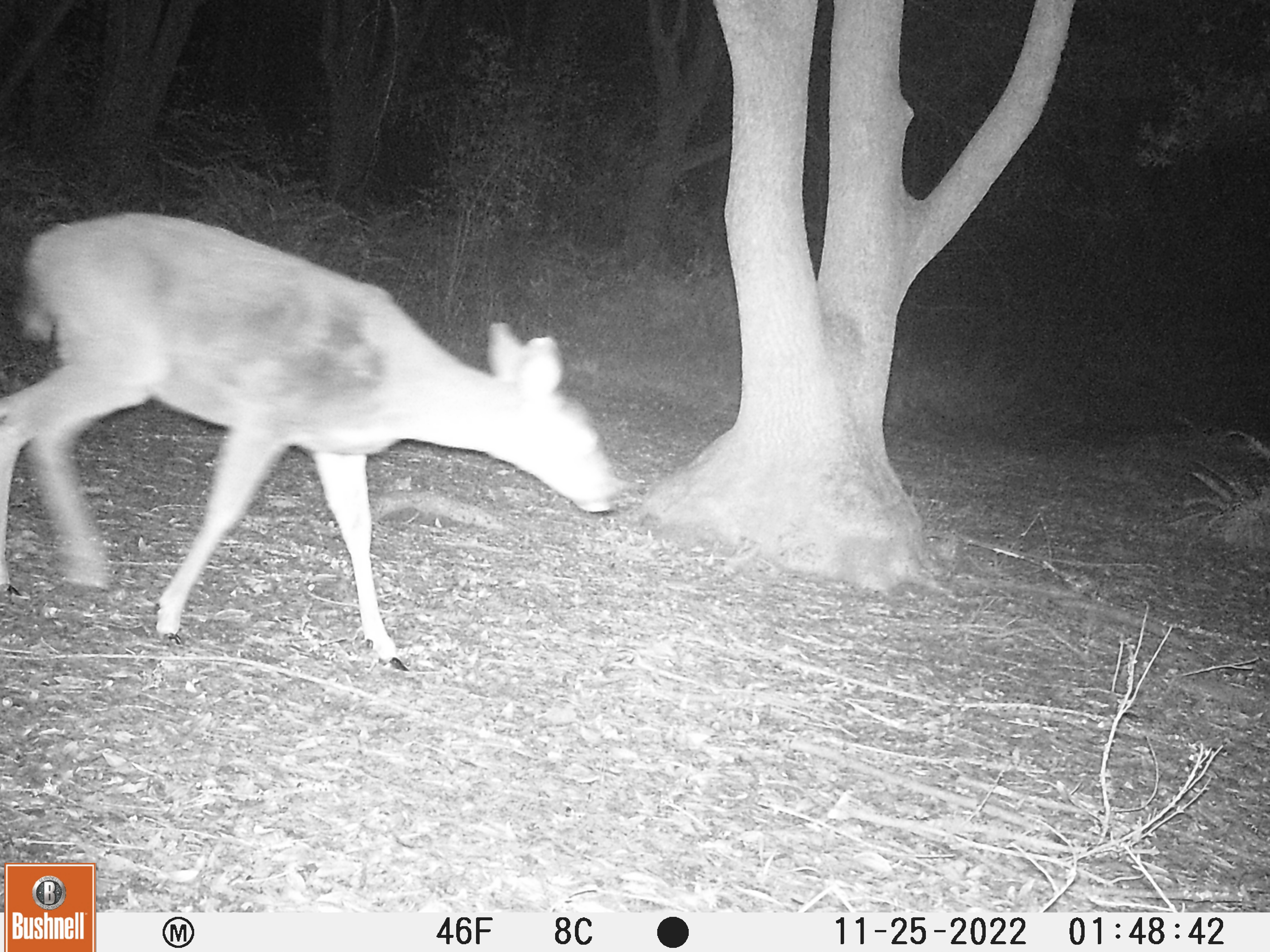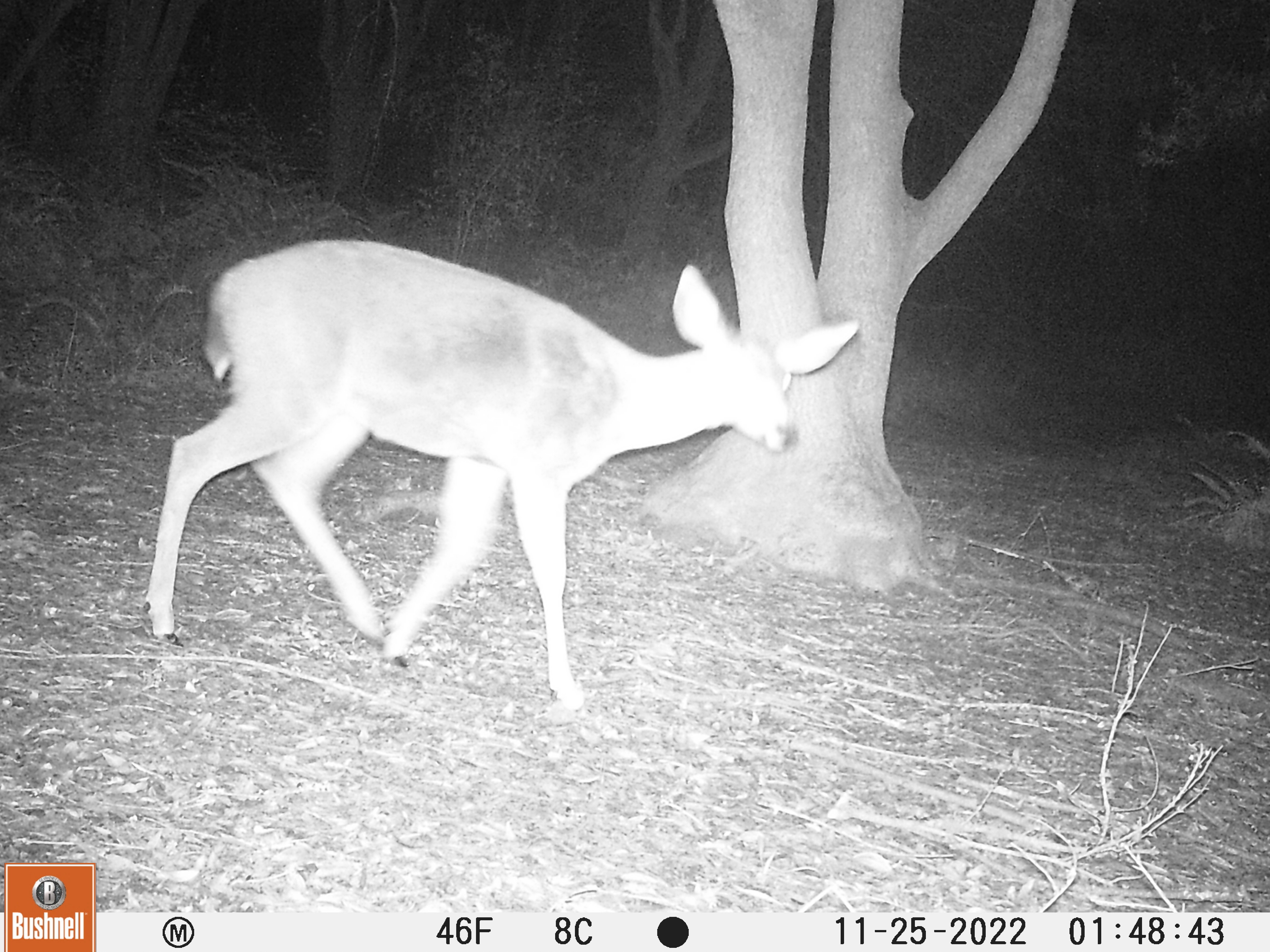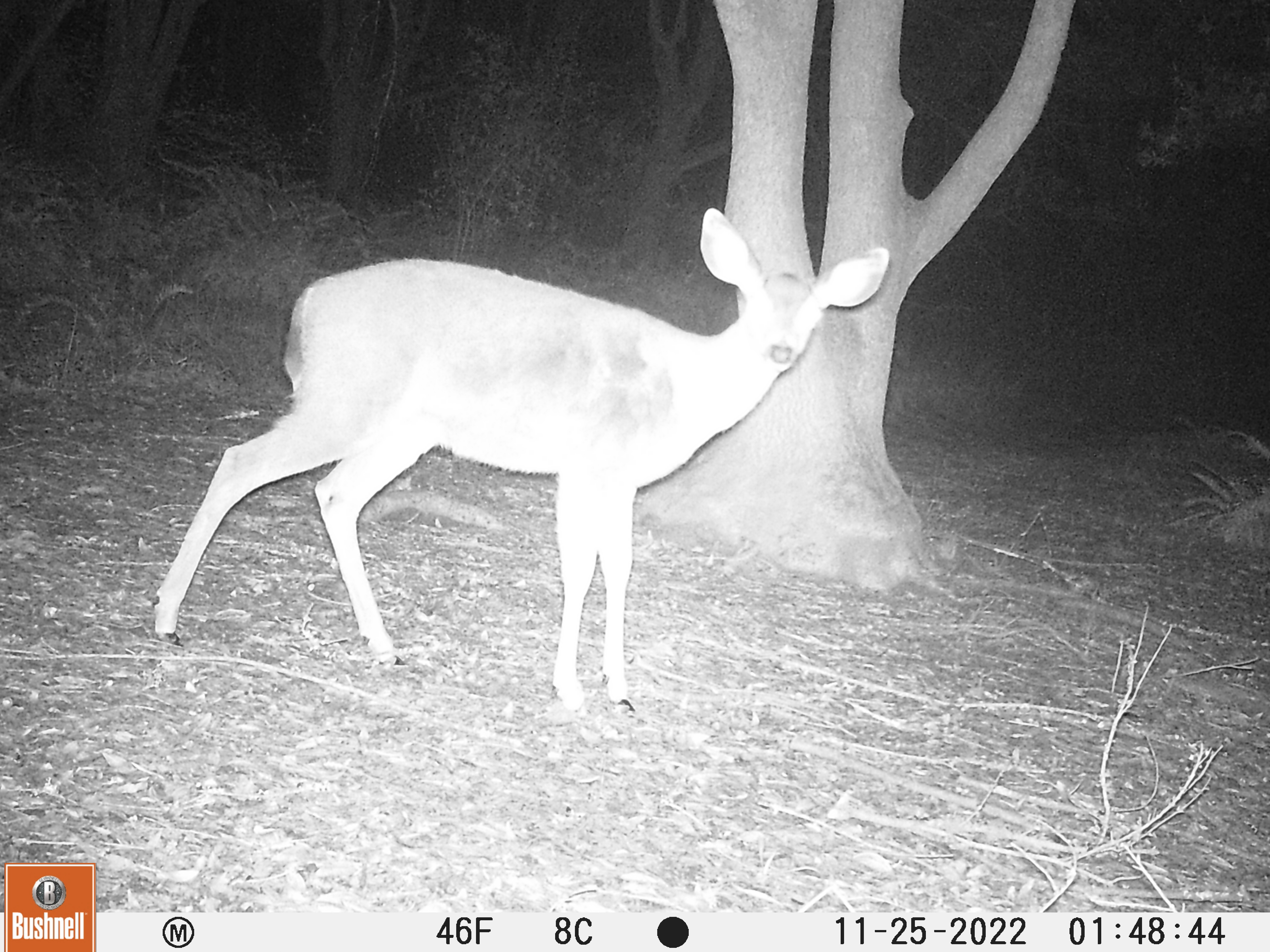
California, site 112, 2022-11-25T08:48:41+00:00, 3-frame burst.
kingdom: Animalia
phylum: Chordata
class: Mammalia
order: Artiodactyla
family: Cervidae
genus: Odocoileus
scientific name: Odocoileus hemionus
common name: mule deer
Mule deer (Odocoileus hemionus).